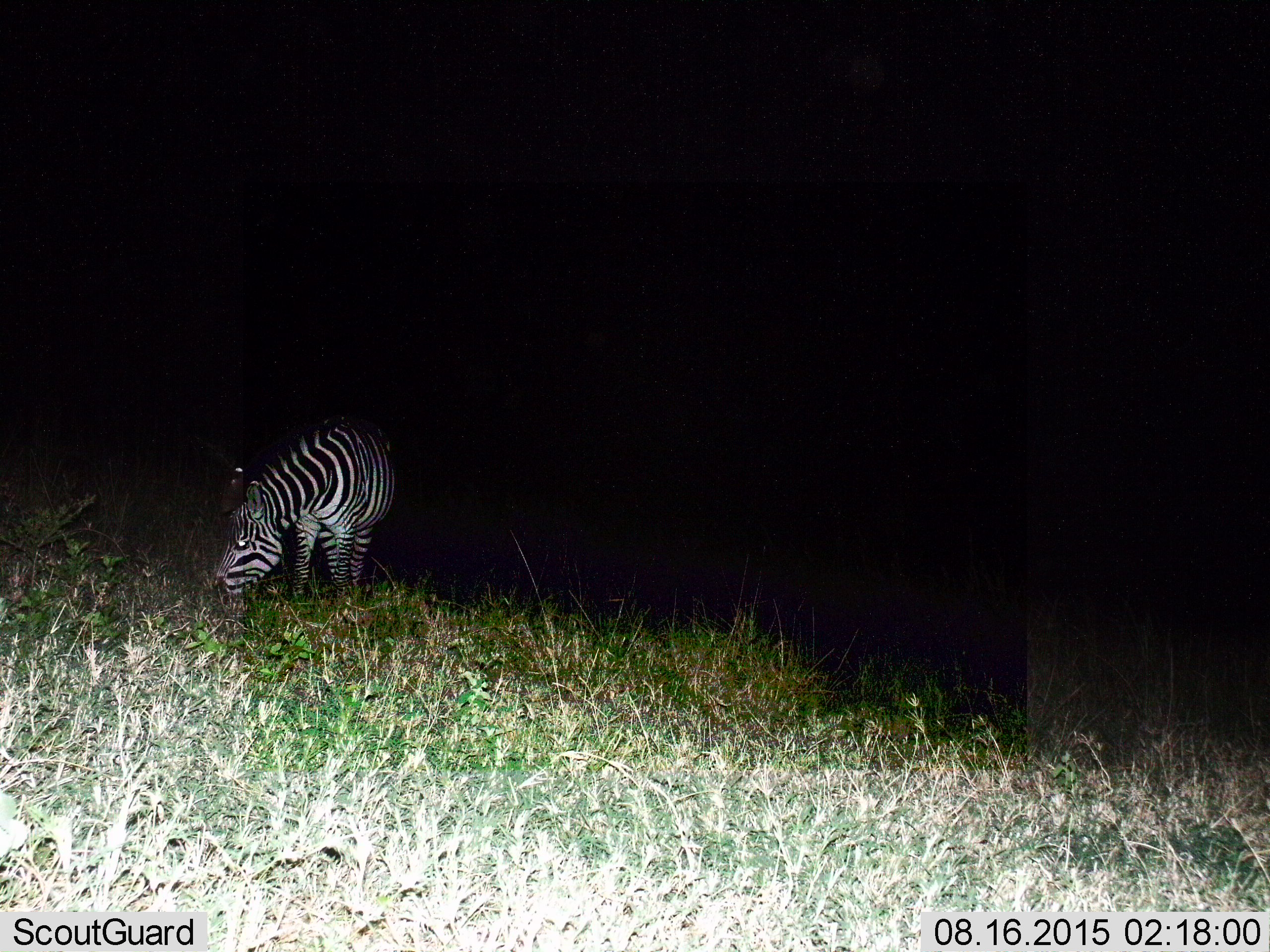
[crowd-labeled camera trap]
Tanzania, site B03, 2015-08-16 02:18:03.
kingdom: Animalia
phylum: Chordata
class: Mammalia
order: Perissodactyla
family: Equidae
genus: Equus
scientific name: Equus quagga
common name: plains zebra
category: zebra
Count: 1.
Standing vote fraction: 37%.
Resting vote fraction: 0%.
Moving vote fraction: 0%.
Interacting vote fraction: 0%.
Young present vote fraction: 0%.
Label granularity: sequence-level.